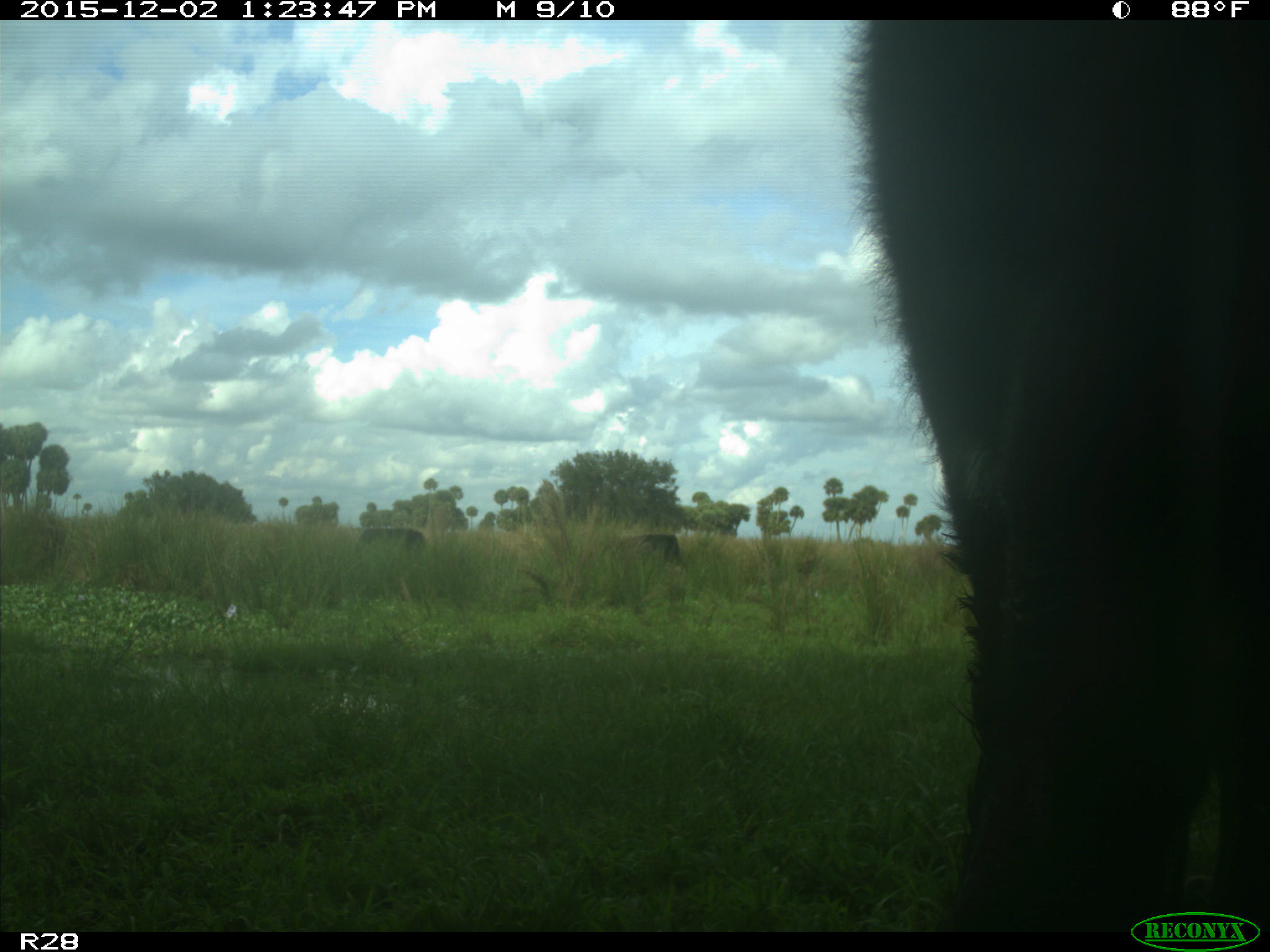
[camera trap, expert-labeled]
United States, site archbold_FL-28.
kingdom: Animalia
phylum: Chordata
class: Mammalia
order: Artiodactyla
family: Bovidae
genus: Bos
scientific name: Bos taurus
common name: domestic cow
Bos taurus (domestic cow).